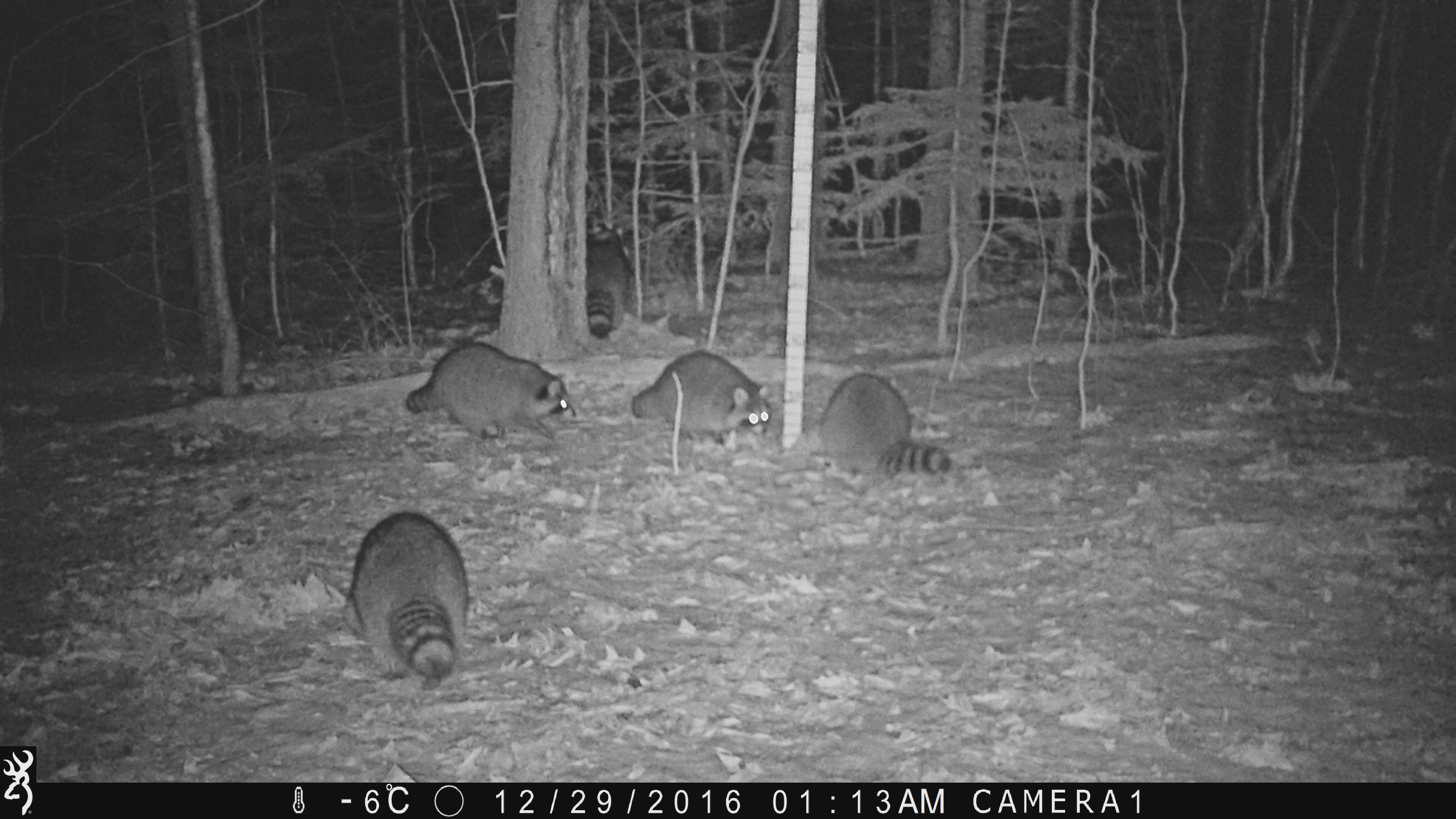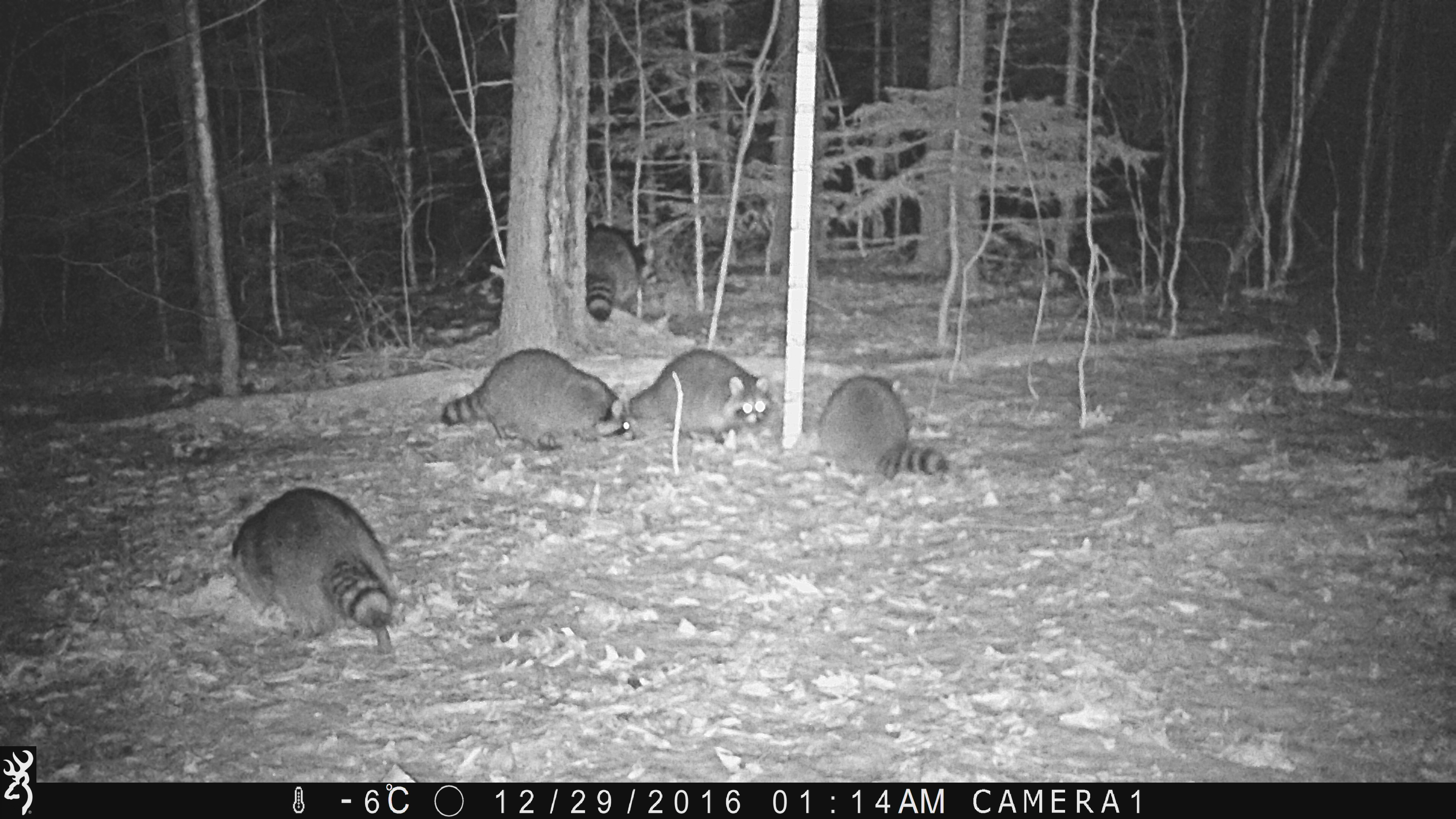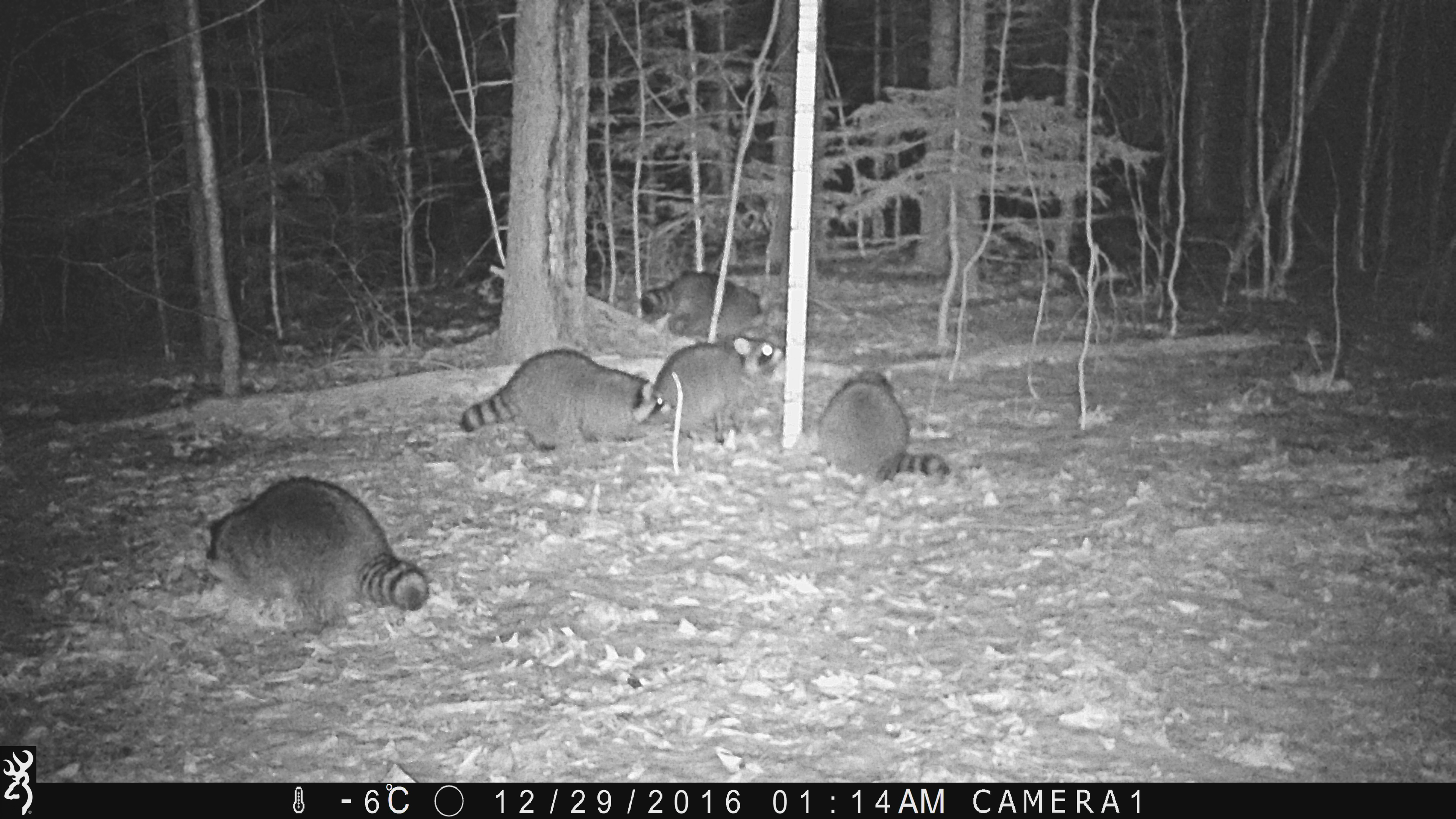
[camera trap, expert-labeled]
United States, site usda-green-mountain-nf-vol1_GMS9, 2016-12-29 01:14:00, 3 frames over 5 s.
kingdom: Animalia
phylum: Chordata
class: Mammalia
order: Carnivora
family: Procyonidae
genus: Procyon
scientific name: Procyon lotor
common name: raccoon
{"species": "raccoon (Procyon lotor)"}